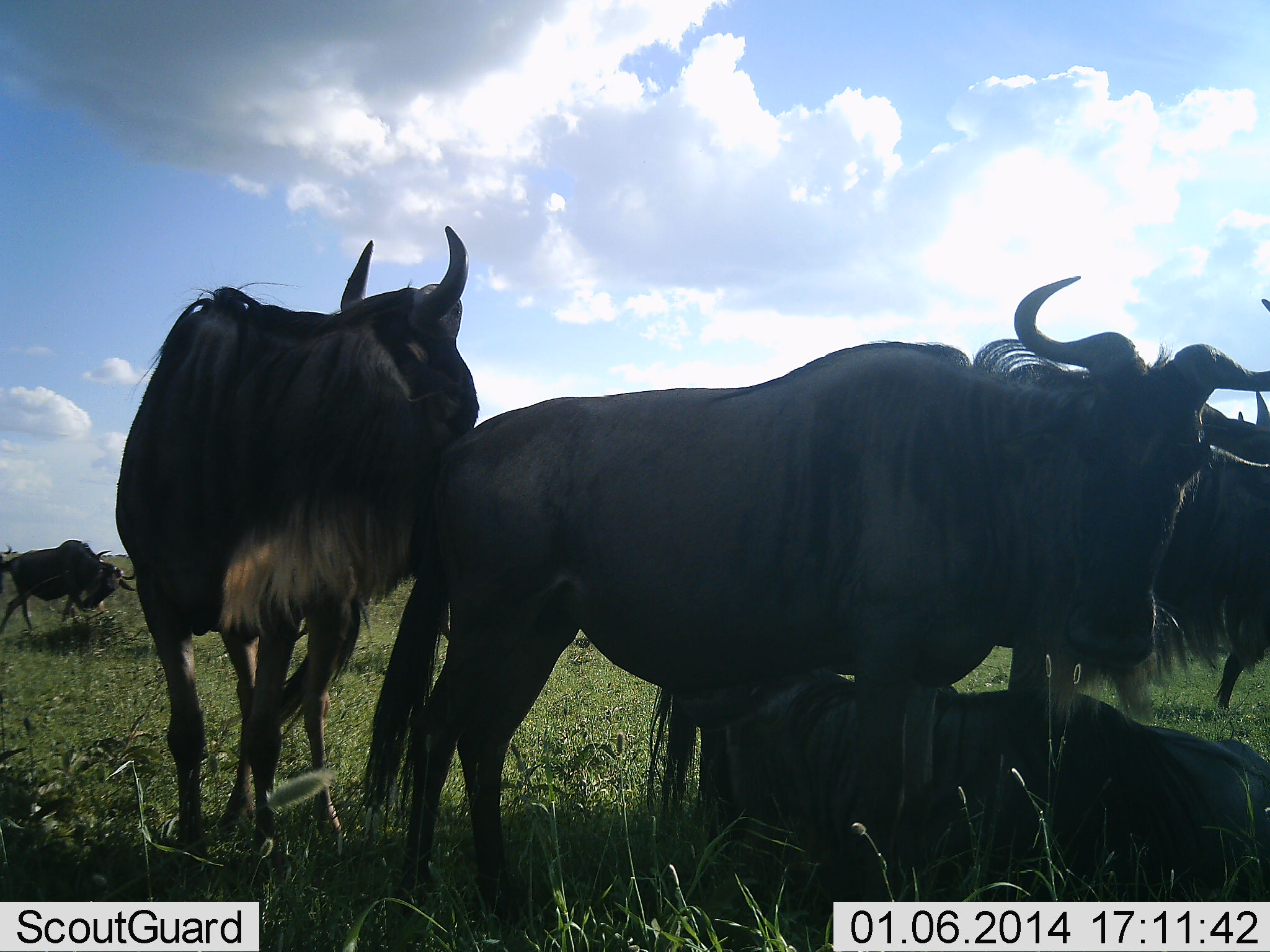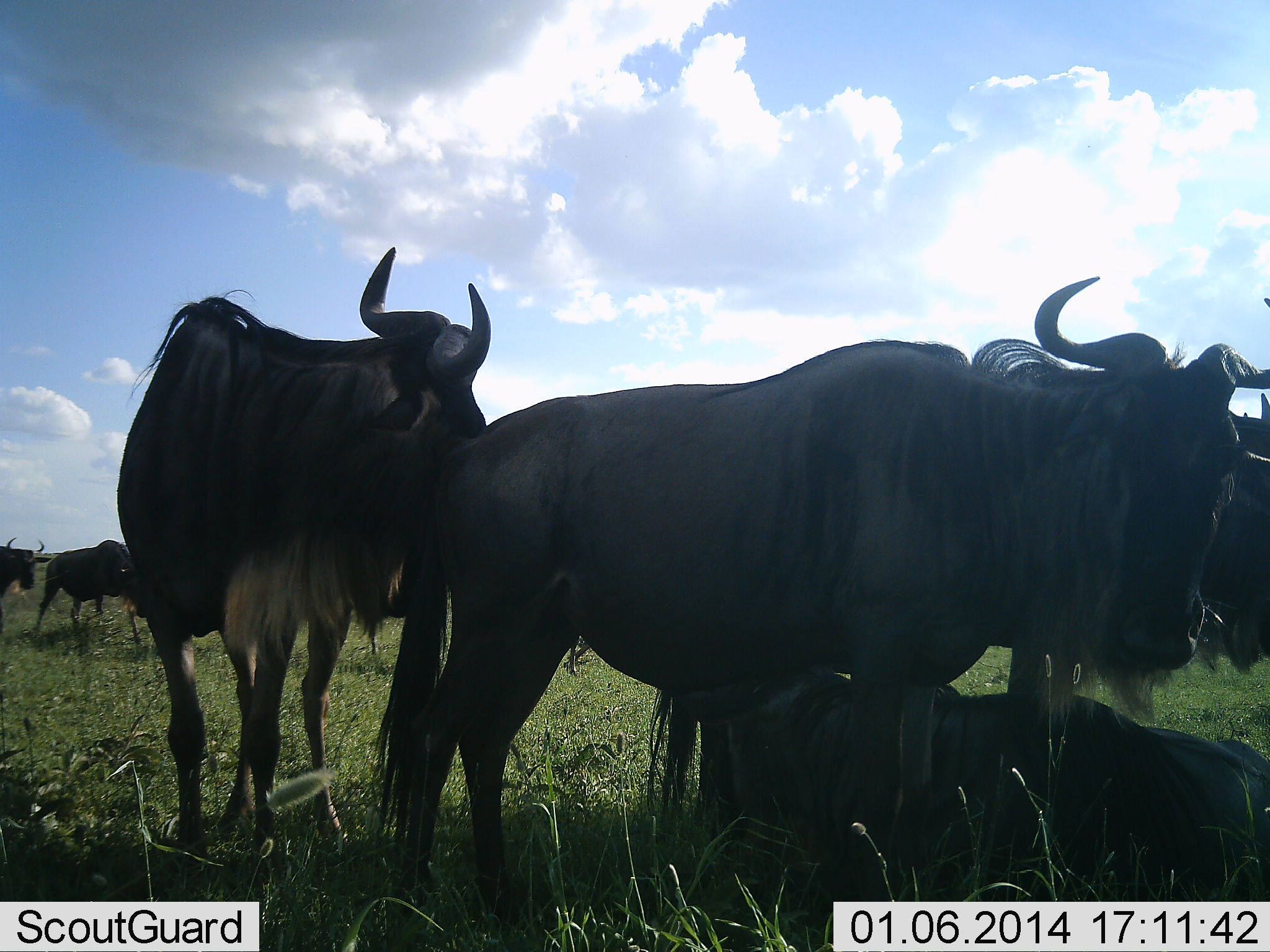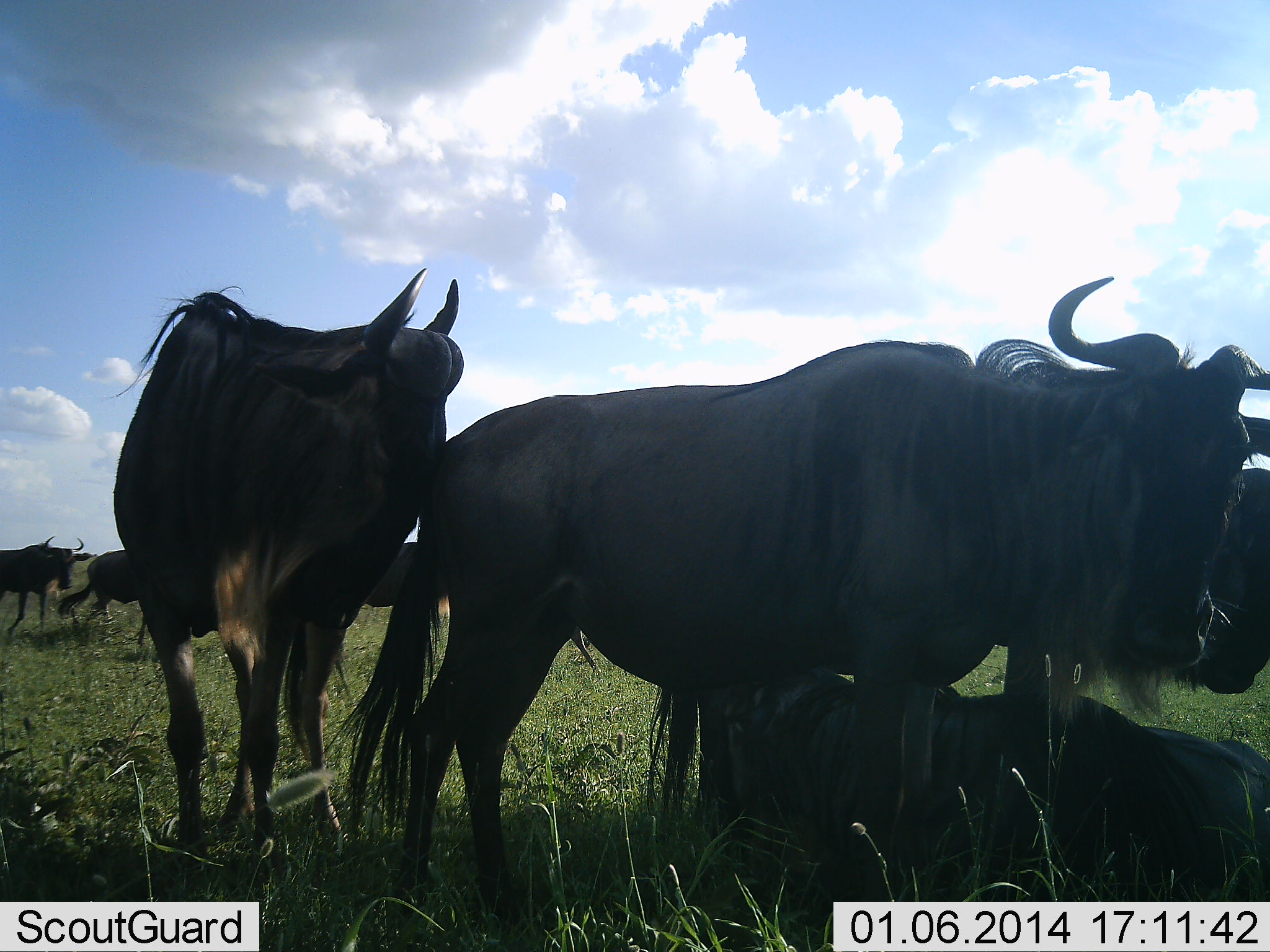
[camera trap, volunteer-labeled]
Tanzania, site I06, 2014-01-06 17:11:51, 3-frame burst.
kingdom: Animalia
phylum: Chordata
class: Mammalia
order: Artiodactyla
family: Bovidae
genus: Connochaetes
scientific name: Connochaetes taurinus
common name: blue wildebeest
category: wildebeest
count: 6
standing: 100%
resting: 90%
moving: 70%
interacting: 40%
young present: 0%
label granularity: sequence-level